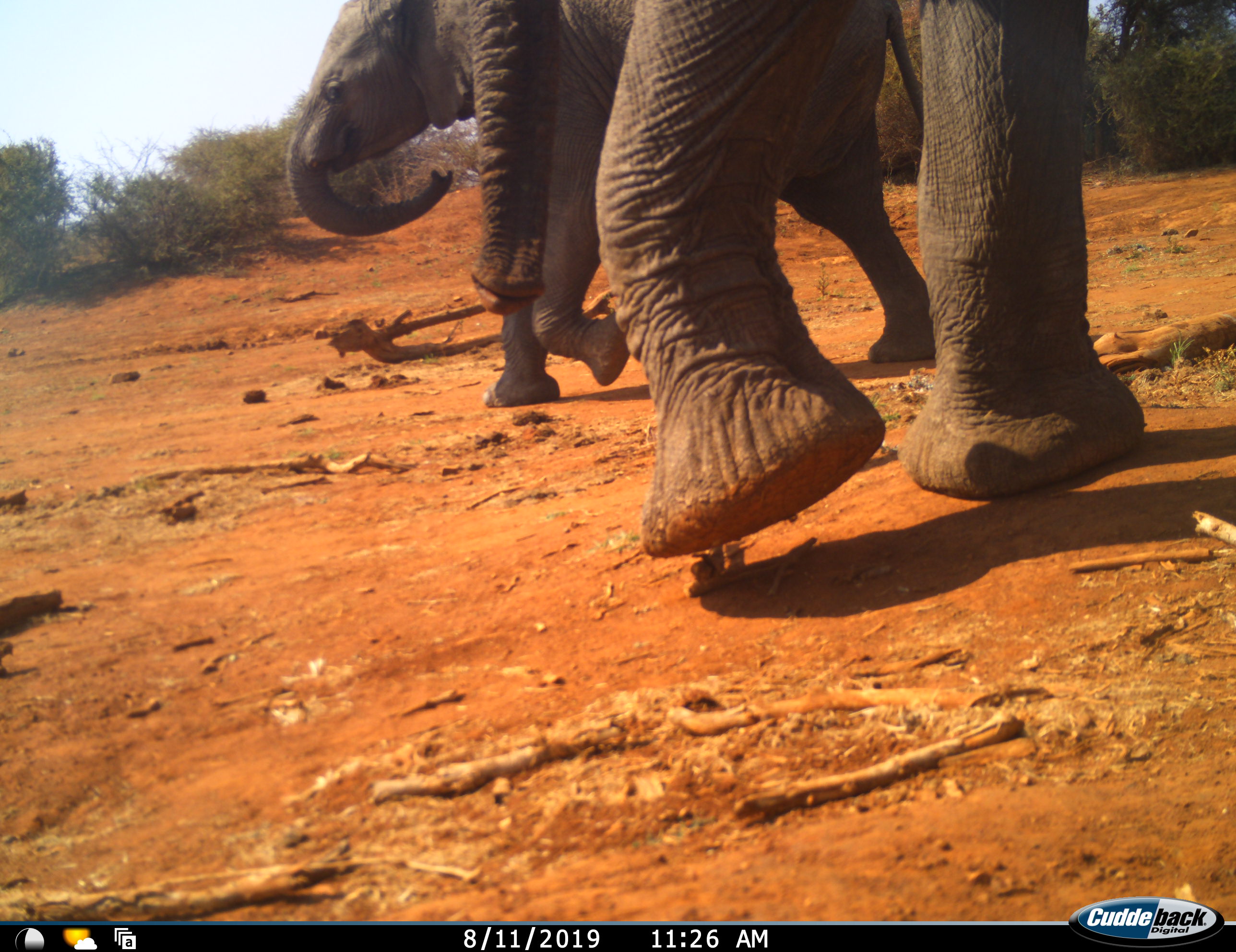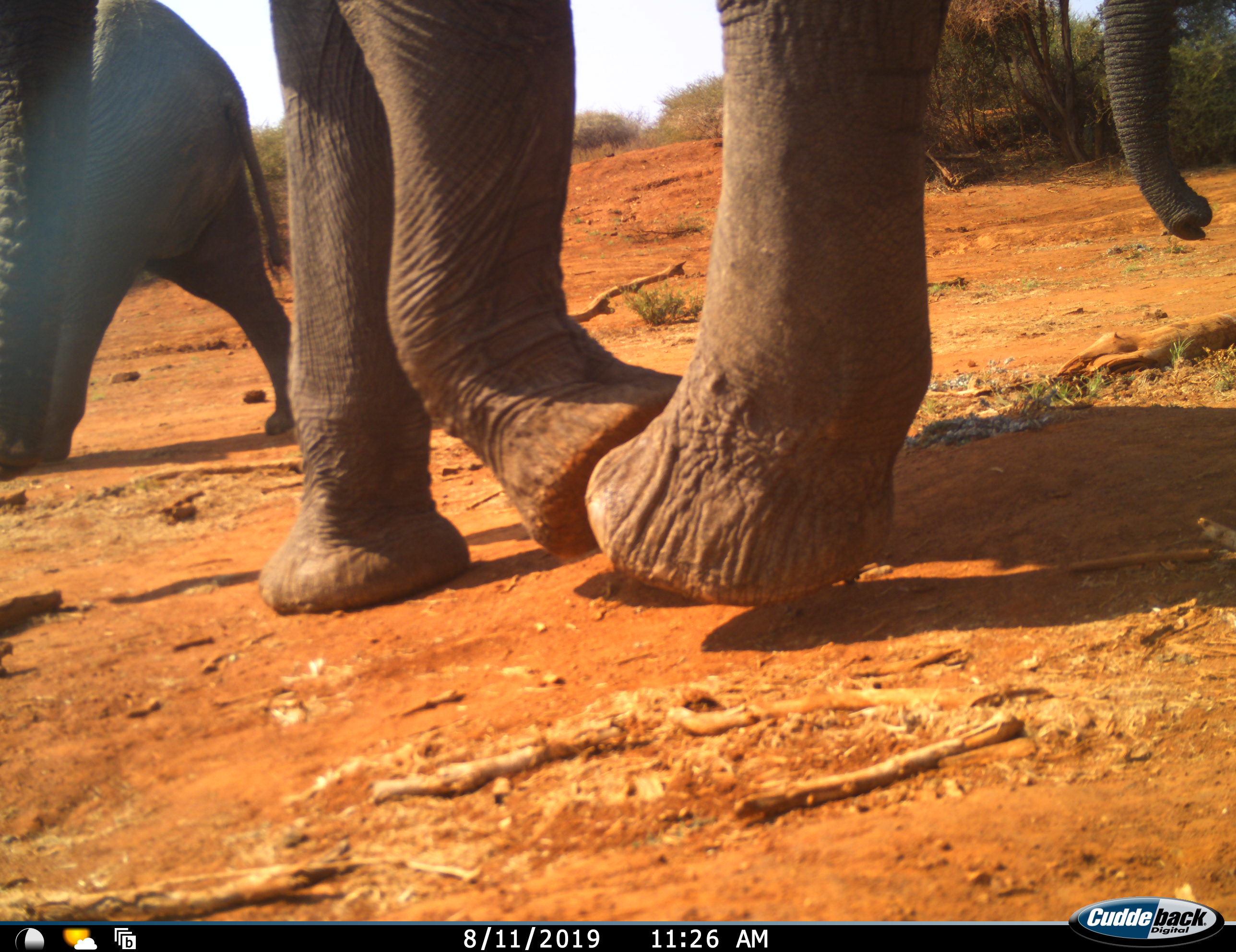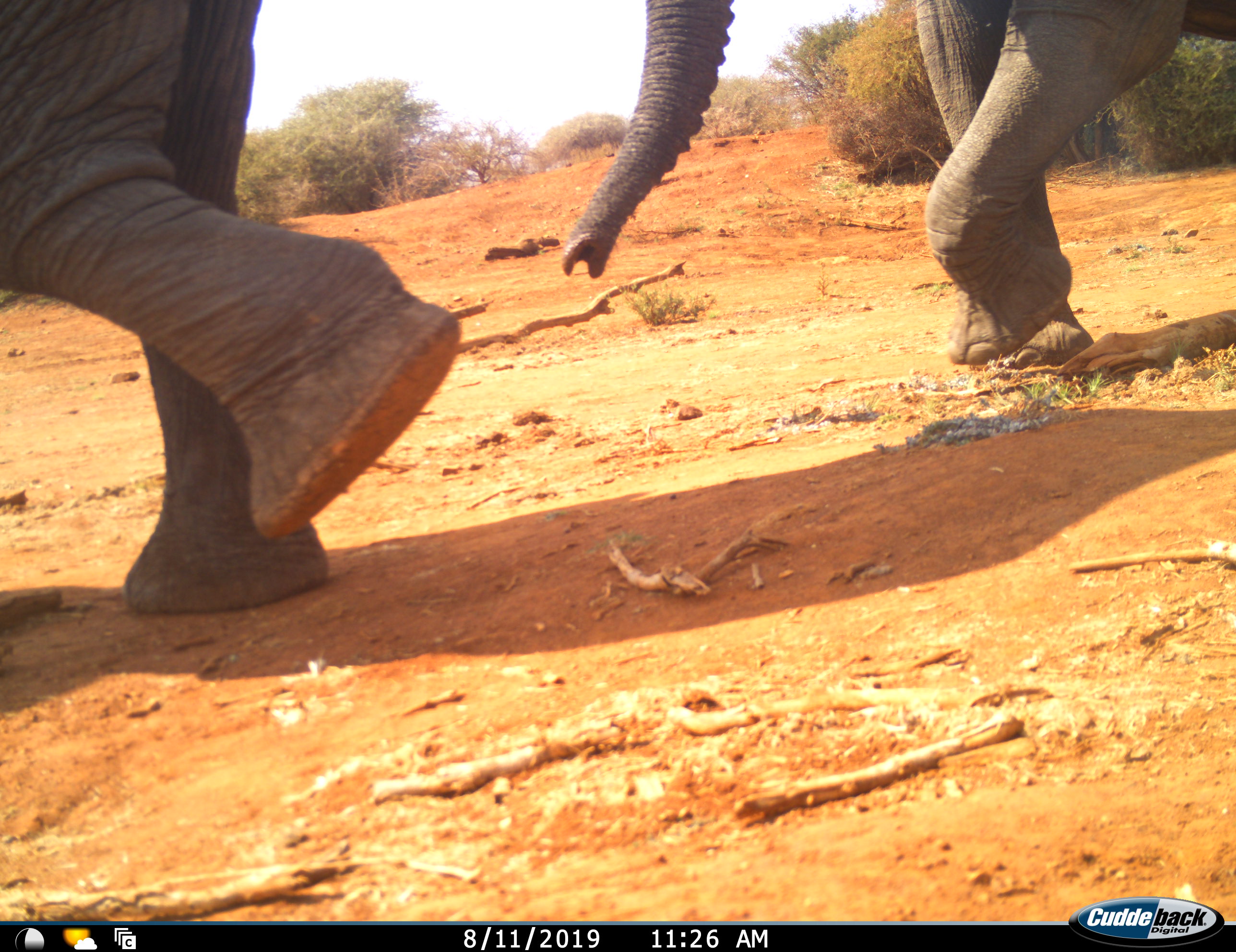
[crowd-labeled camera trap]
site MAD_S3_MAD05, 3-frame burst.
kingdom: Animalia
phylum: Chordata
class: Mammalia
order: Proboscidea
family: Elephantidae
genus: Loxodonta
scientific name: Loxodonta africana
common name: african bush elephant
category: elephant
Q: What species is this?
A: Elephant (african bush elephant) (Loxodonta africana).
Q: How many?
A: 3.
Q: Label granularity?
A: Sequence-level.